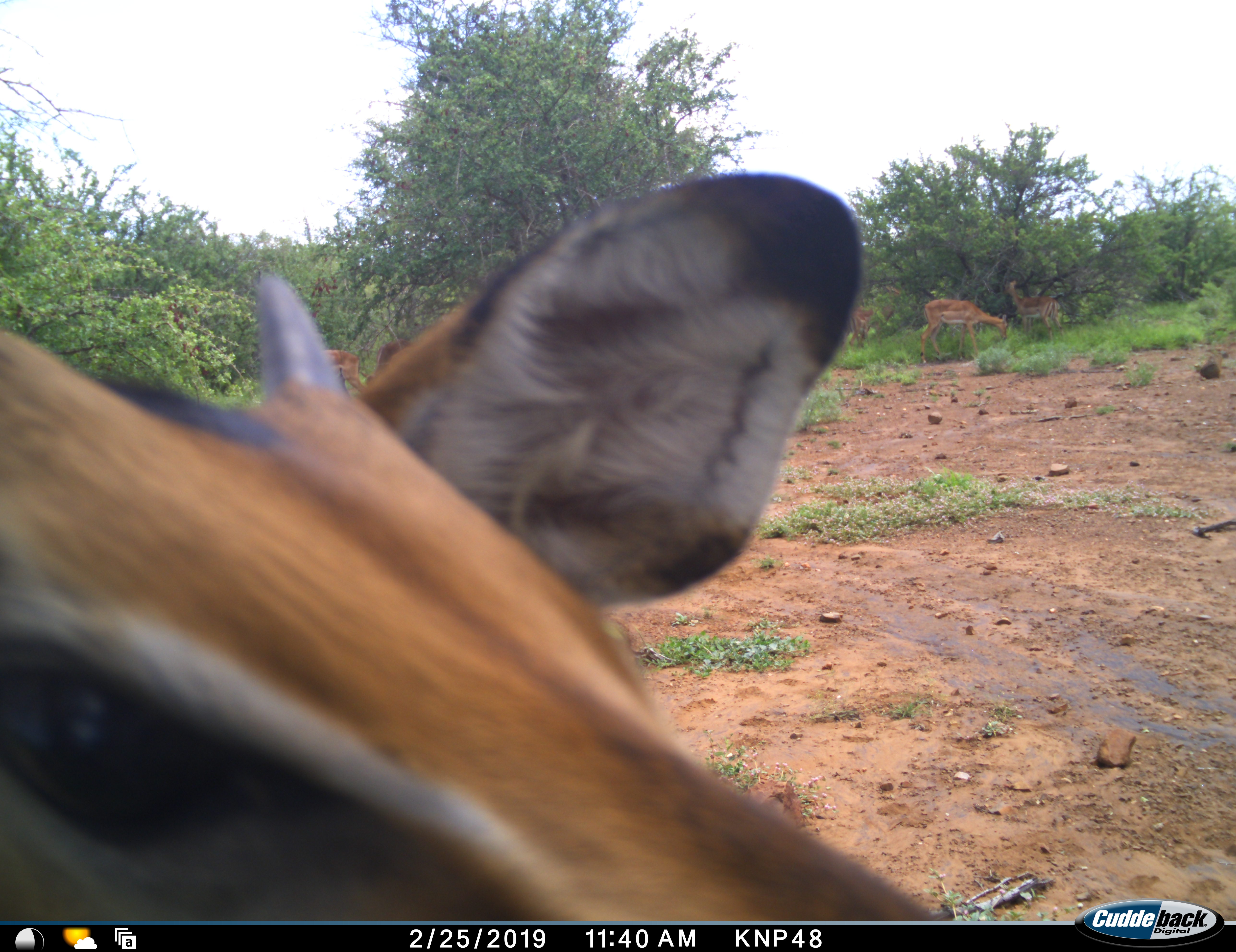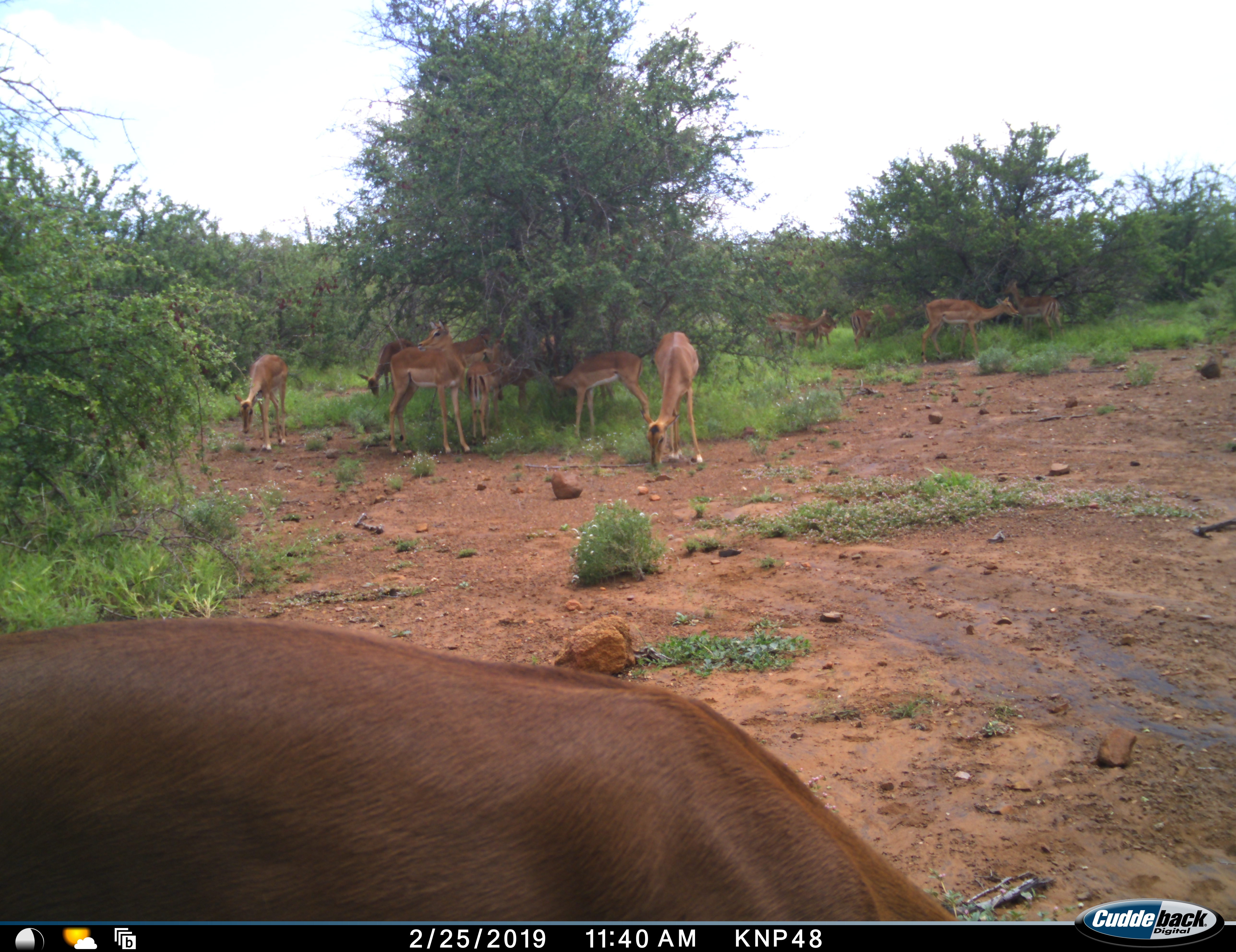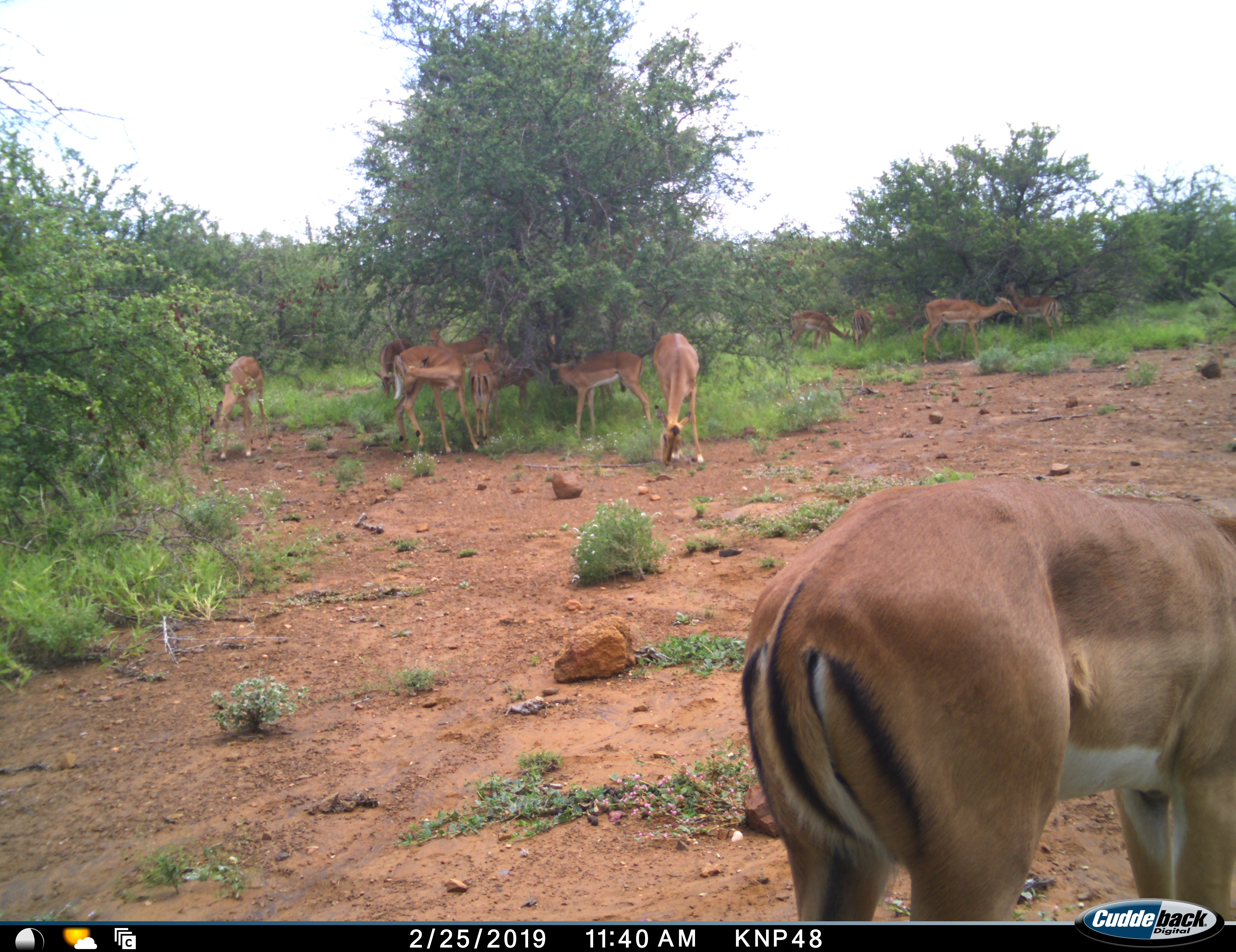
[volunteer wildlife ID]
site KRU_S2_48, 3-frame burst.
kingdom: Animalia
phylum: Chordata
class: Mammalia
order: Artiodactyla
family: Bovidae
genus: Aepyceros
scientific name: Aepyceros melampus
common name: impala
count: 11-50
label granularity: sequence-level